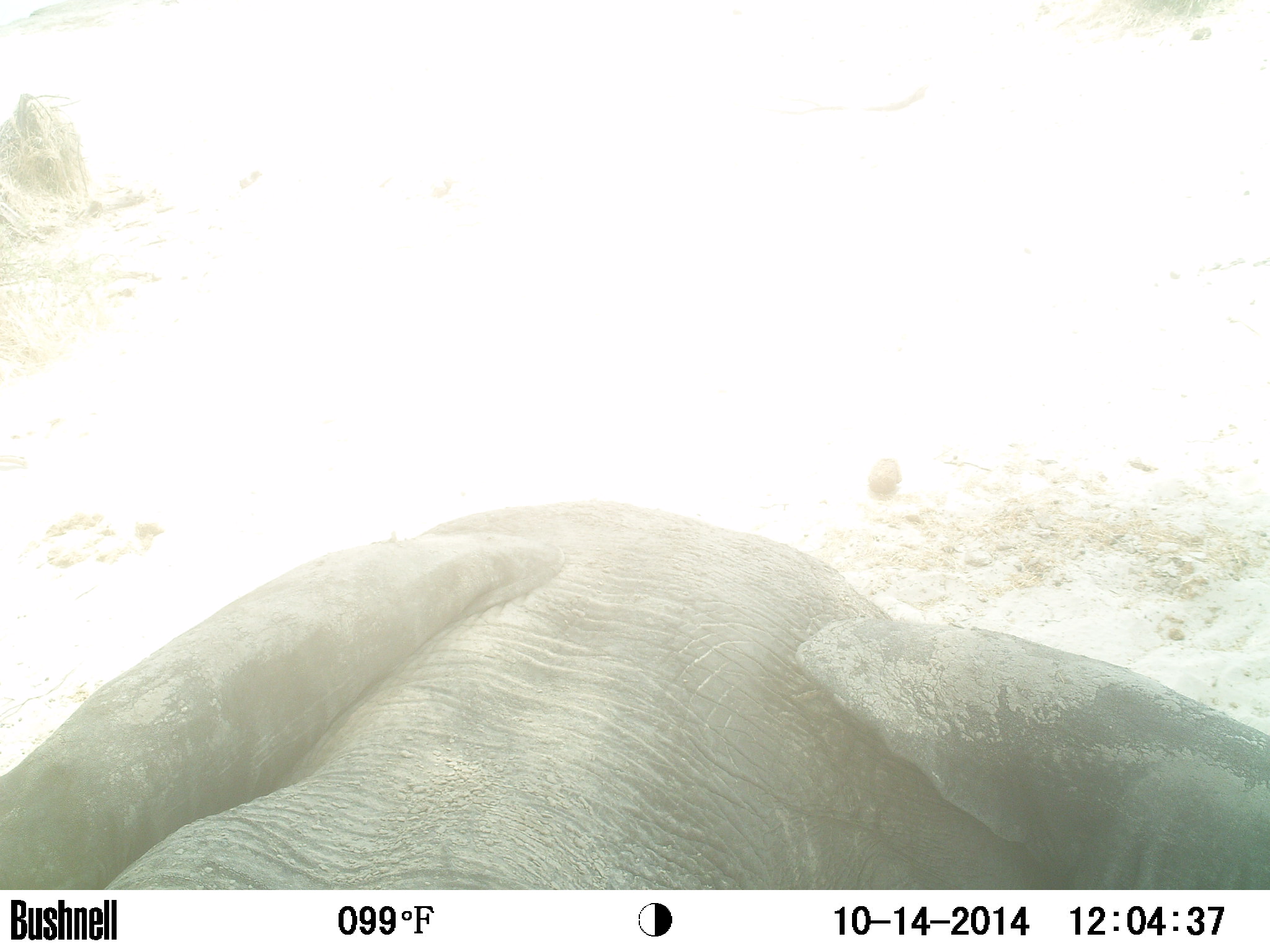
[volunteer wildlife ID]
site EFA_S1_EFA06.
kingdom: Animalia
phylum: Chordata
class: Mammalia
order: Proboscidea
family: Elephantidae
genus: Loxodonta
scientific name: Loxodonta africana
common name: african bush elephant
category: elephant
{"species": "elephant (african bush elephant) (Loxodonta africana)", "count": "1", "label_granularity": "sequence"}